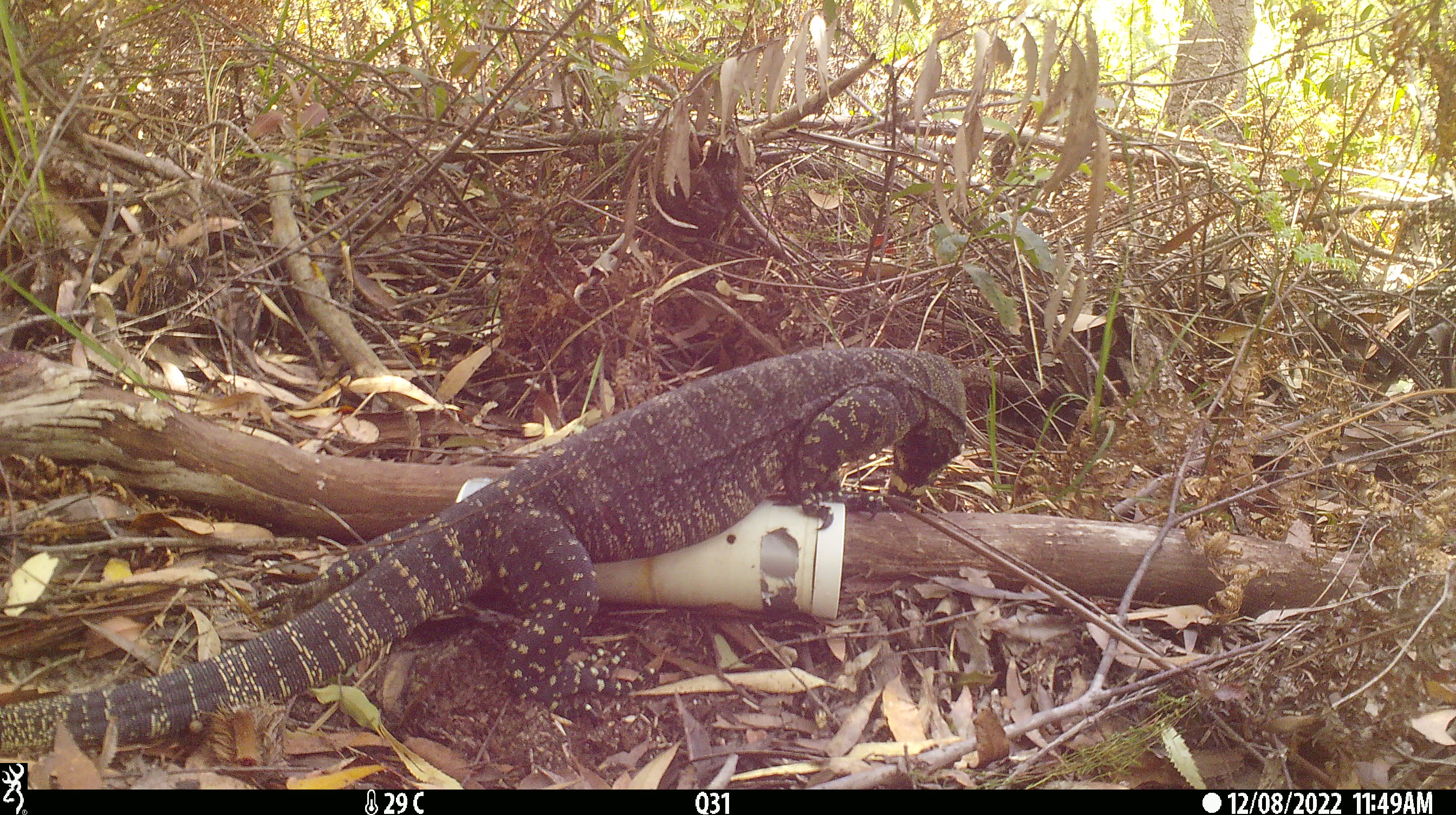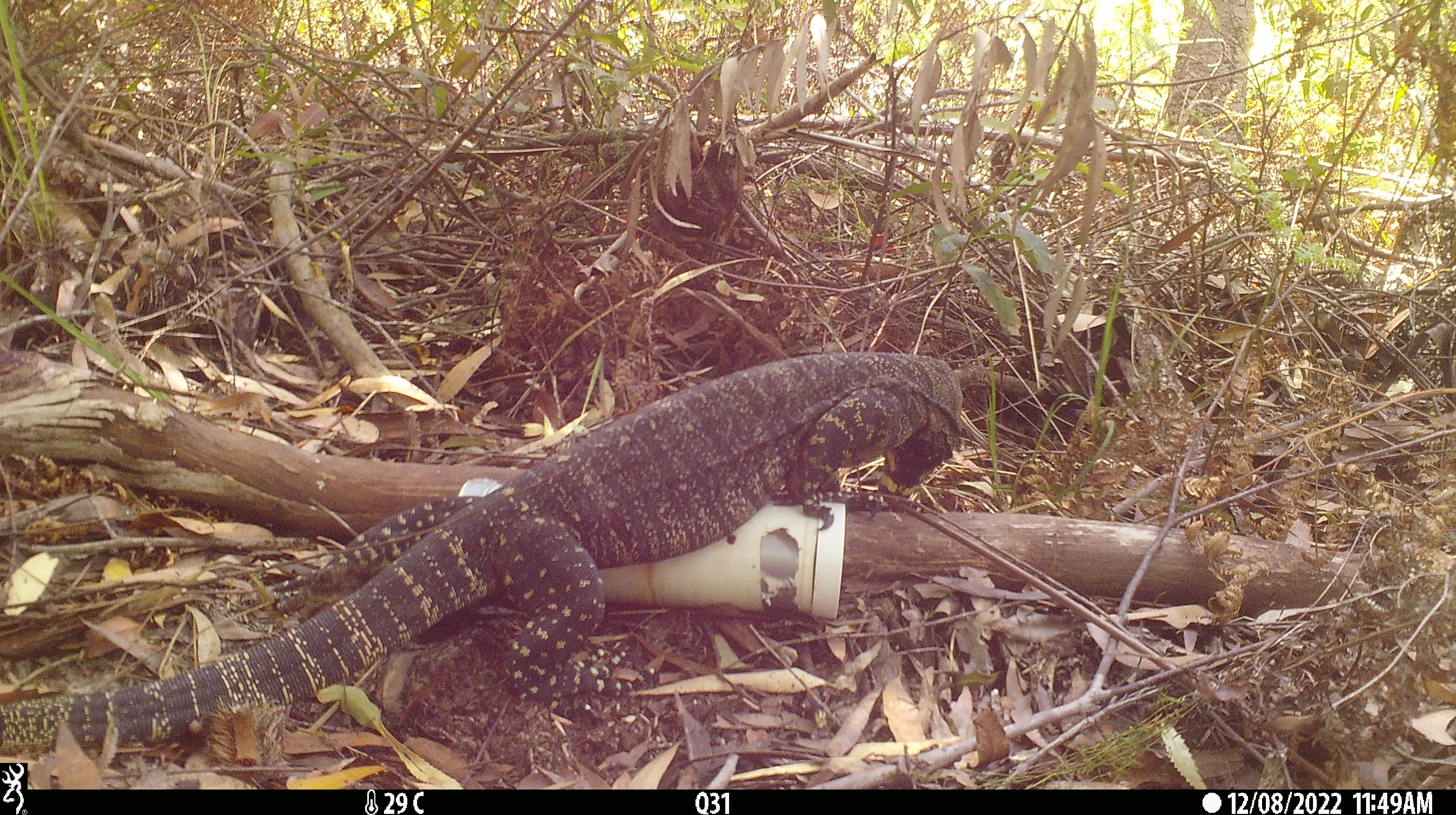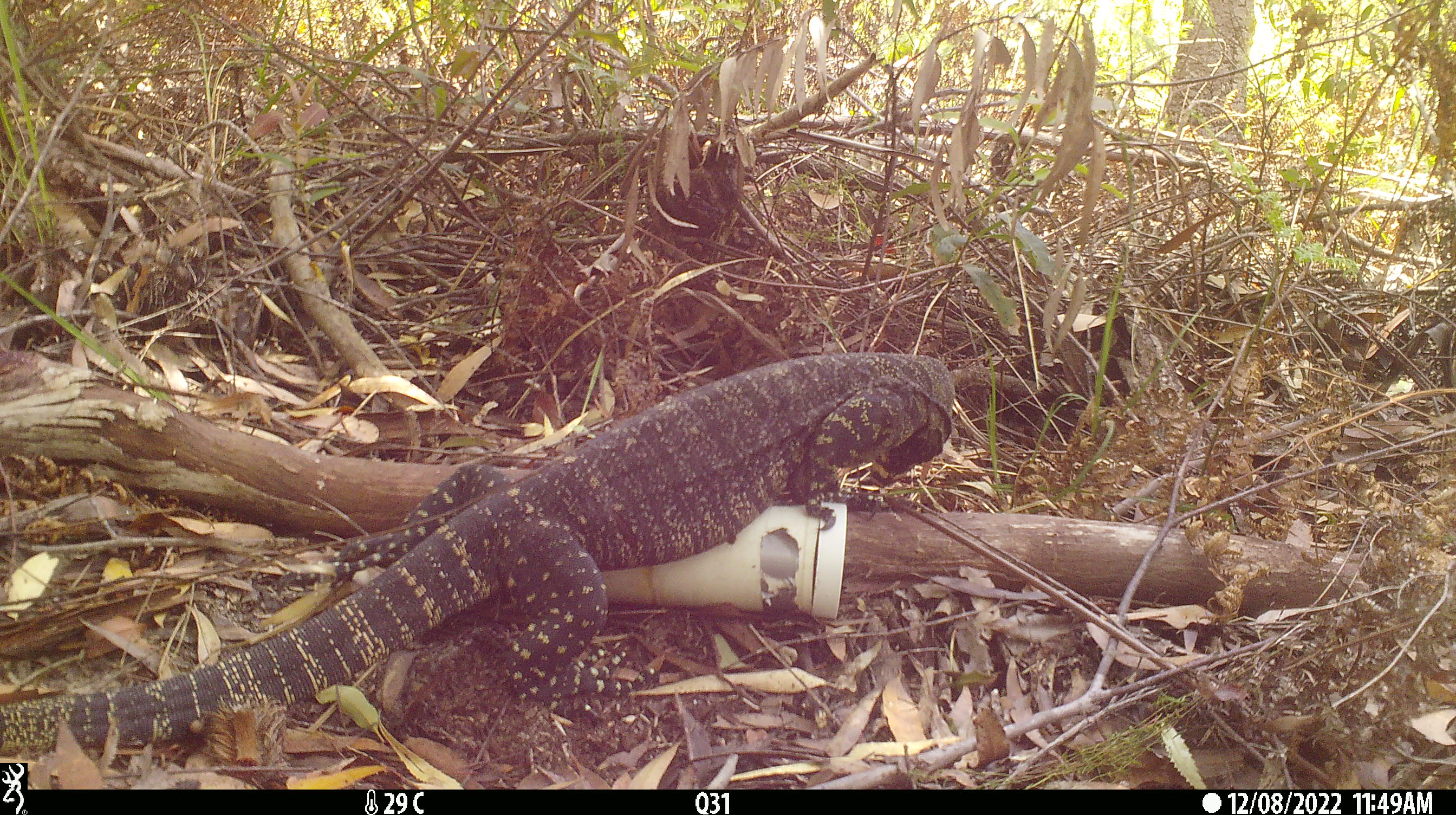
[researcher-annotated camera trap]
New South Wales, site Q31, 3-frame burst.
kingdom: Animalia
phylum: Chordata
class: Reptilia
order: Squamata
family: Varanidae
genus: Varanus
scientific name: Varanus varius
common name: lace monitor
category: goanna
Goanna (lace monitor) (Varanus varius).